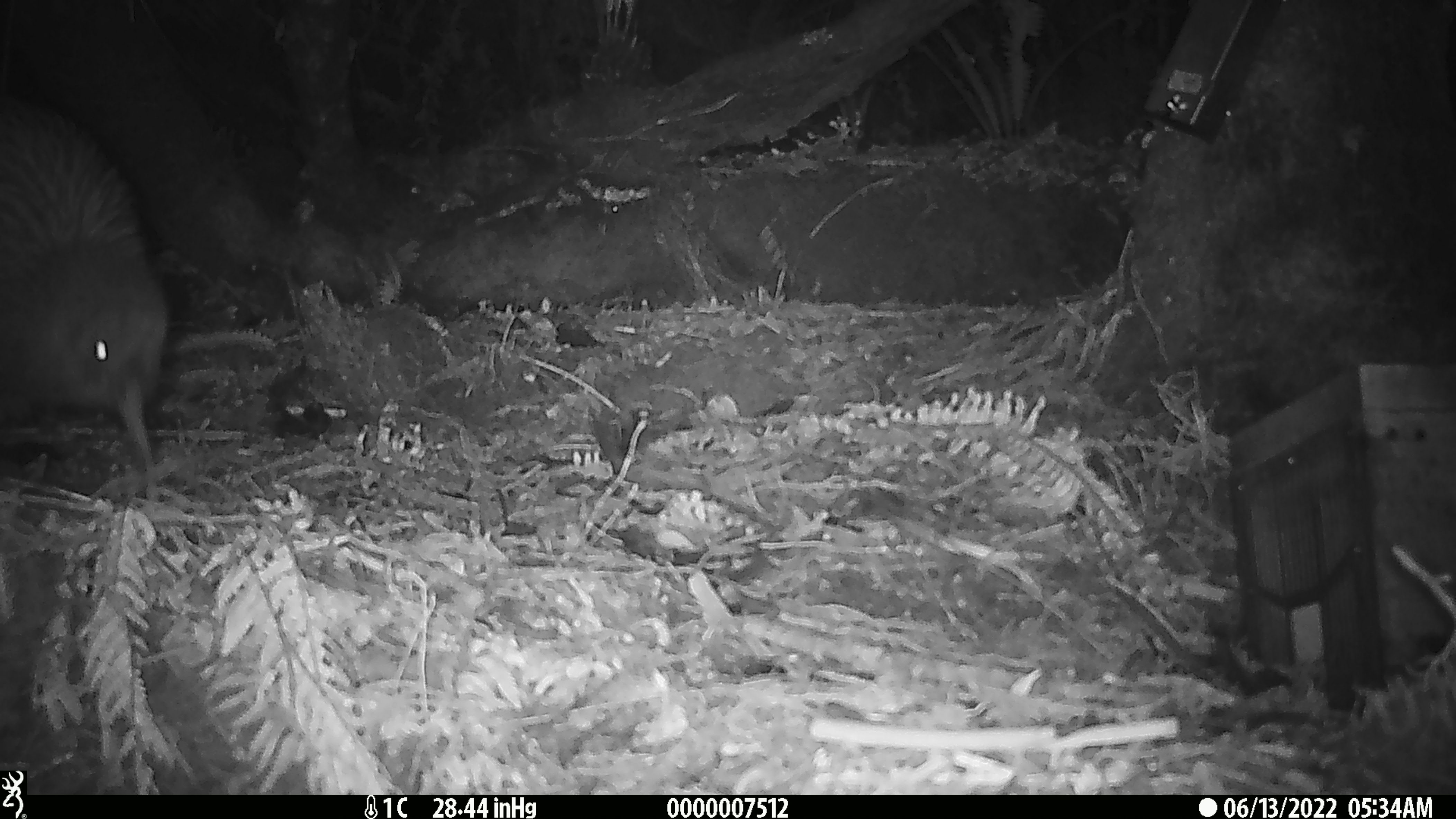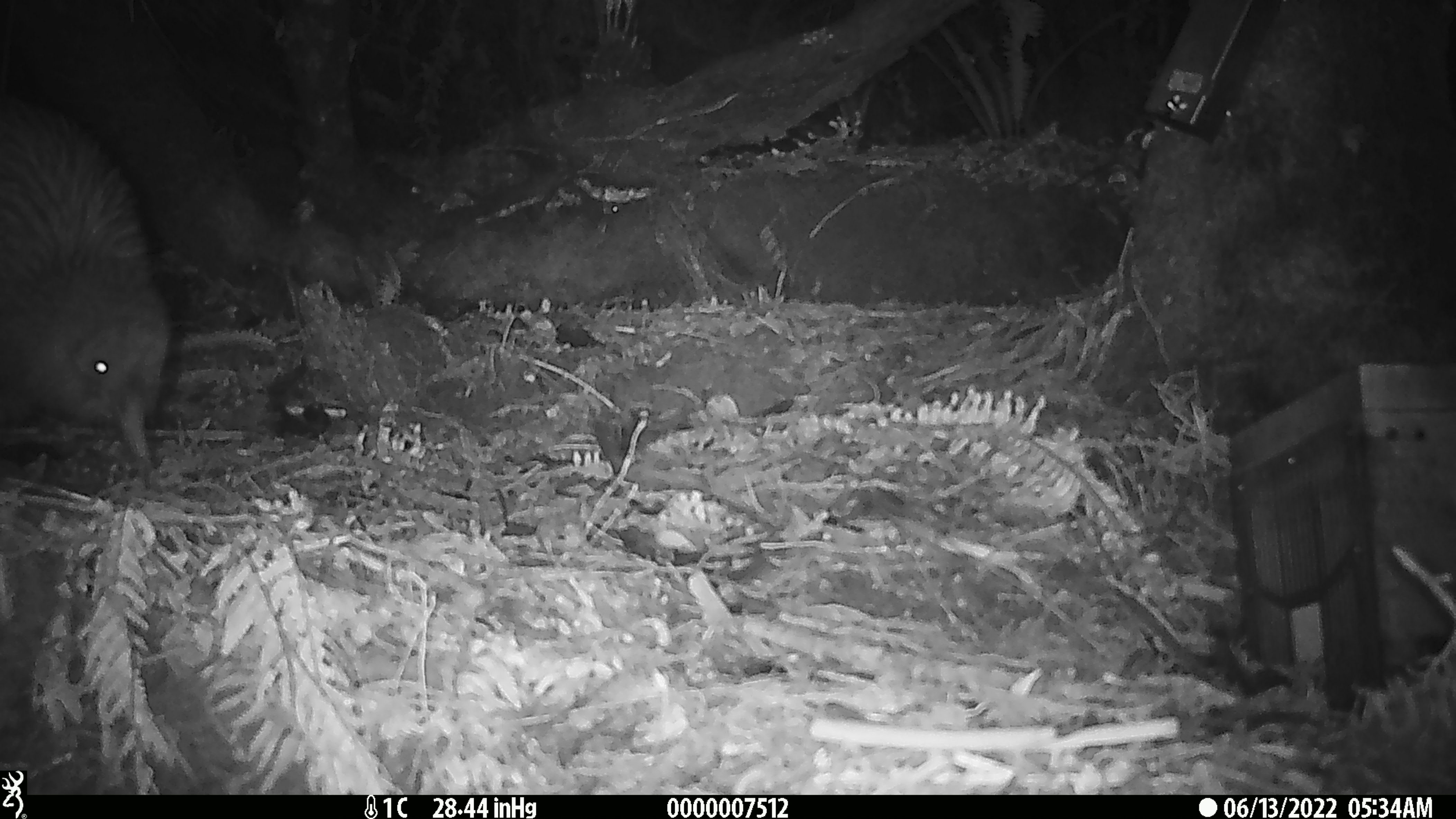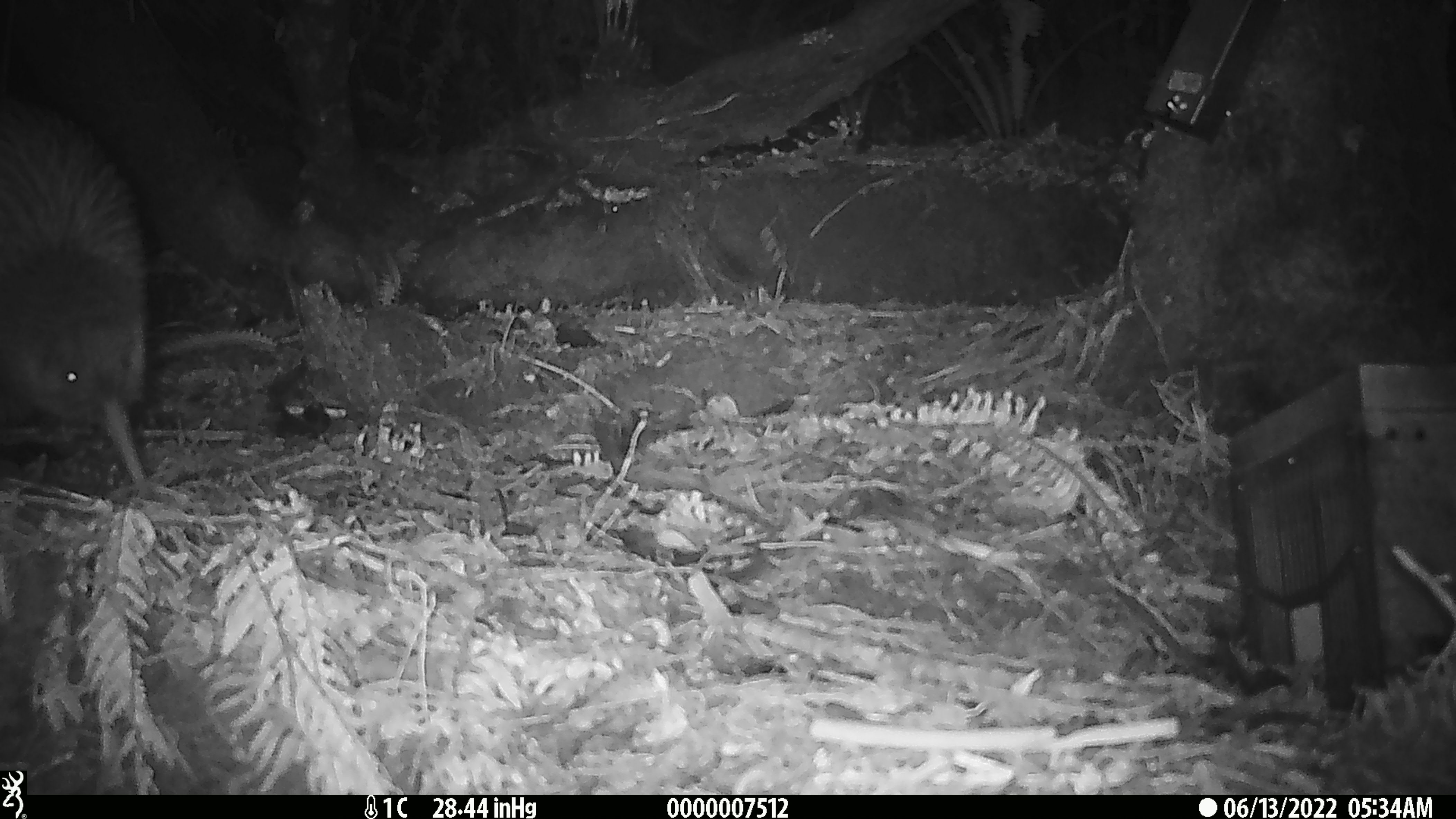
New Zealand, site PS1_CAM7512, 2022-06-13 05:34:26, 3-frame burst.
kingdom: Animalia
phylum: Chordata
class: Aves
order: Apterygiformes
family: Apterygidae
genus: Apteryx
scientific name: Apteryx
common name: kiwi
Kiwi (Apteryx).